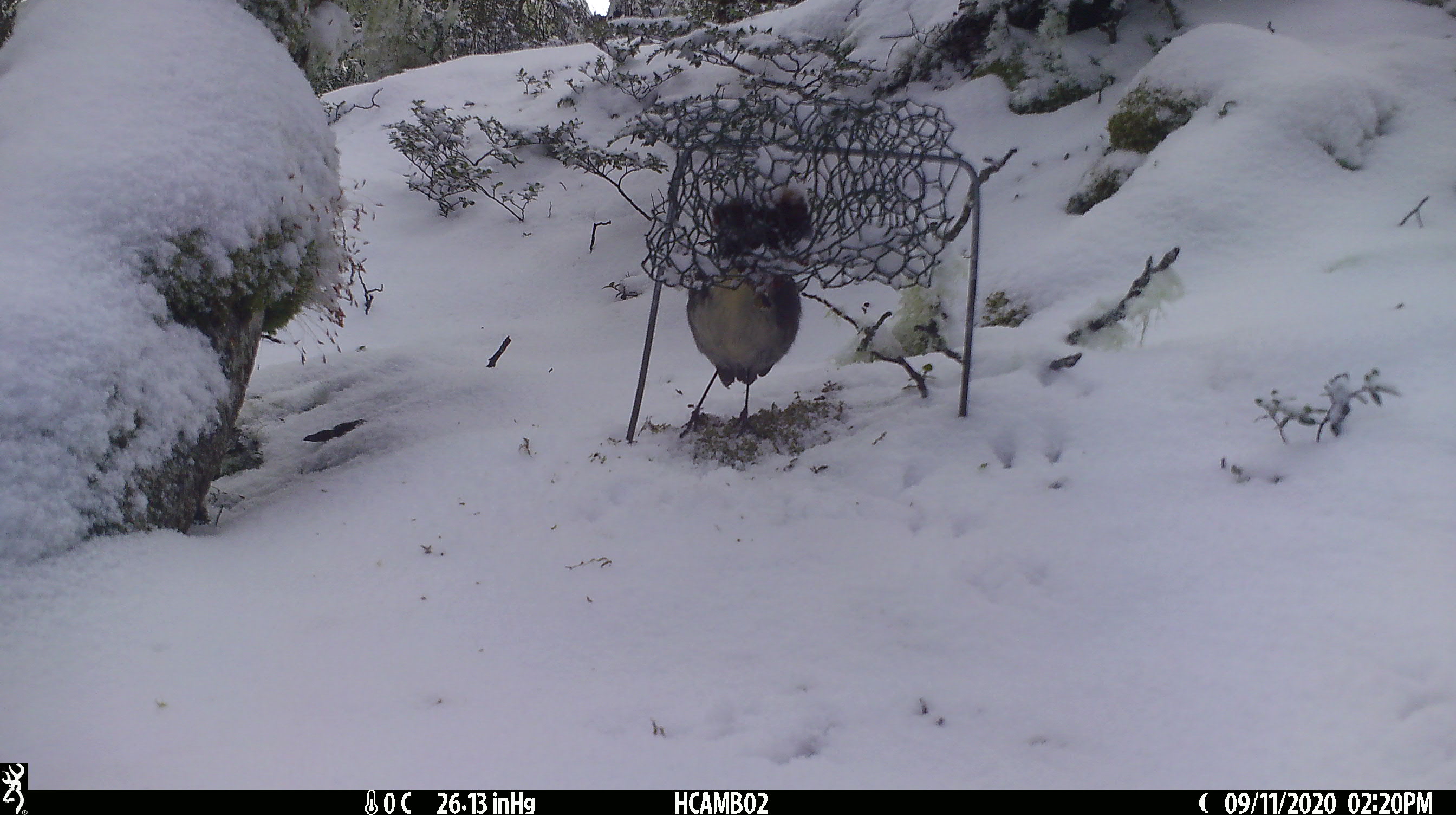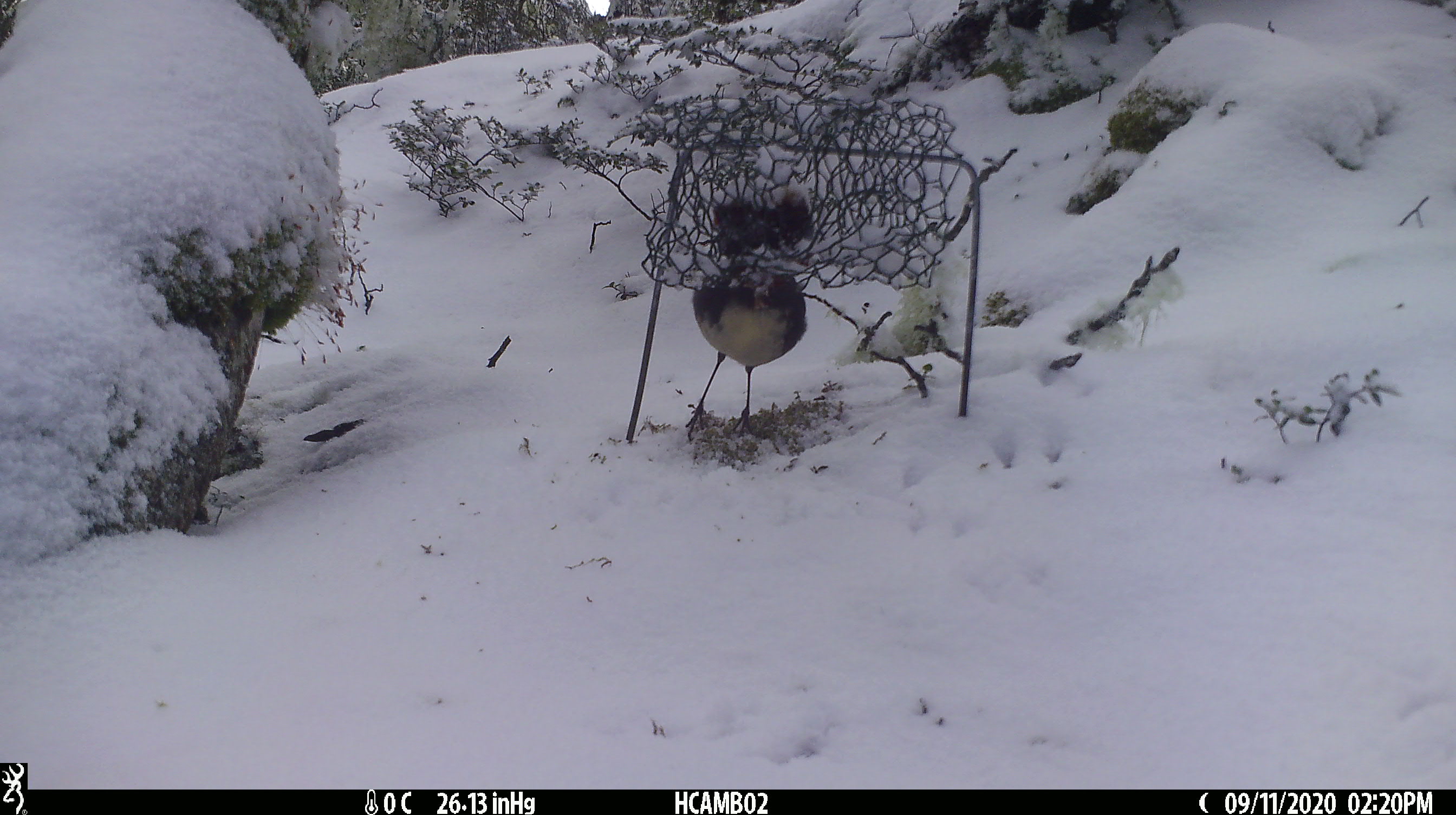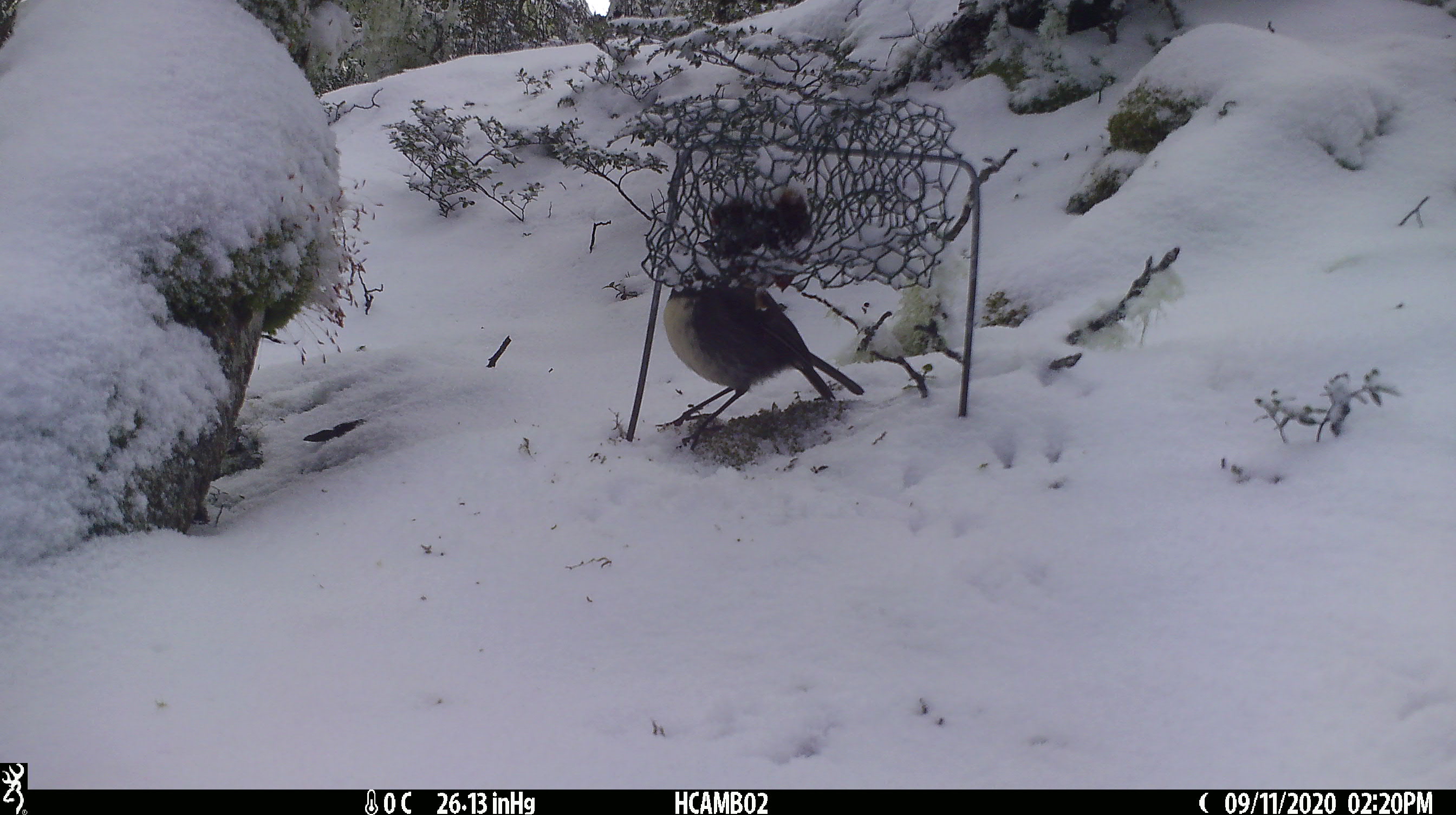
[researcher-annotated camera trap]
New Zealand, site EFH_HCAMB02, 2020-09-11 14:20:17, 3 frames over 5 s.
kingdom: Animalia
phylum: Chordata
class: Aves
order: Passeriformes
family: Petroicidae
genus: Petroica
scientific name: Petroica australis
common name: new zealand robin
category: robin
Robin (new zealand robin) (Petroica australis).